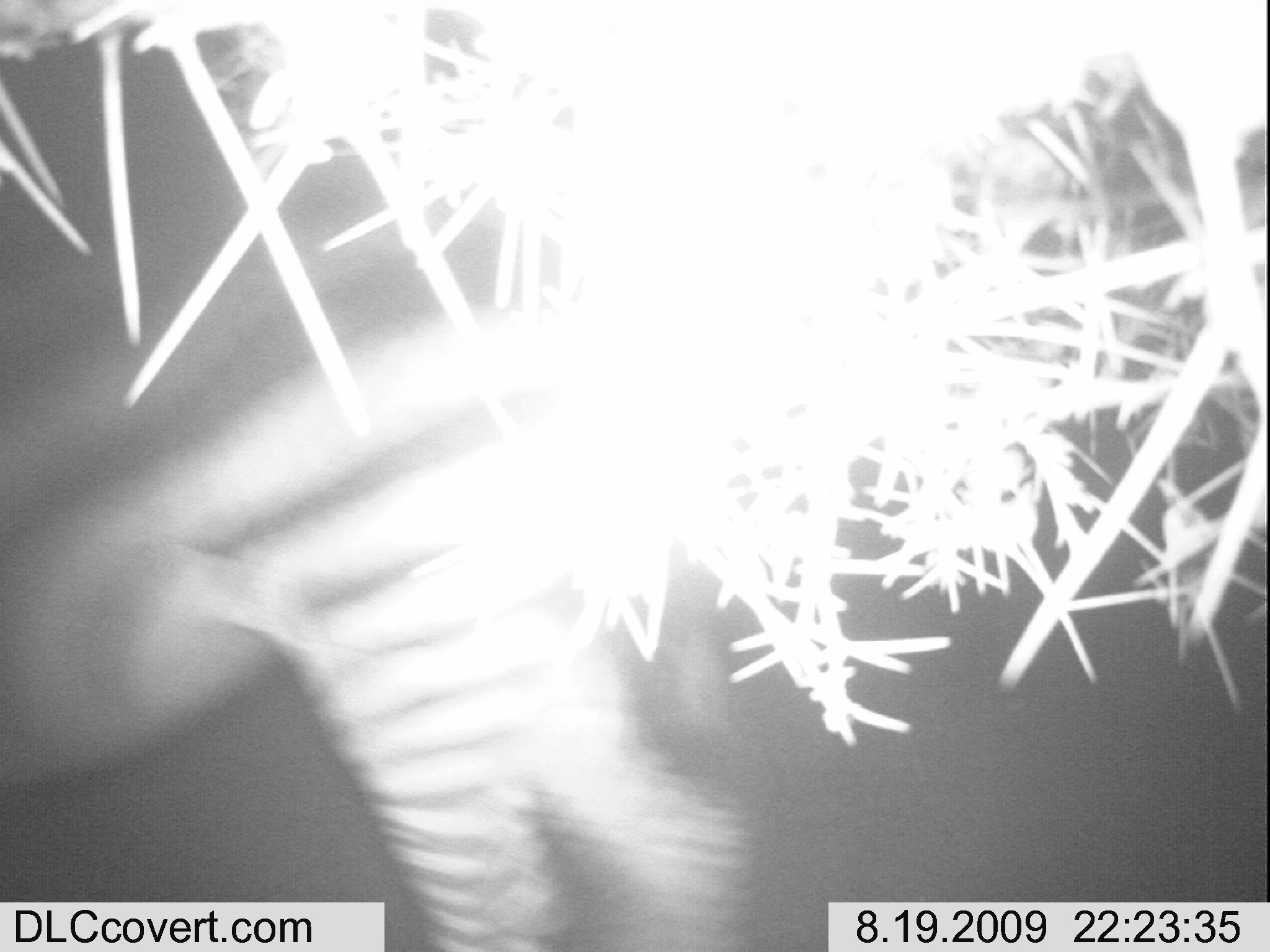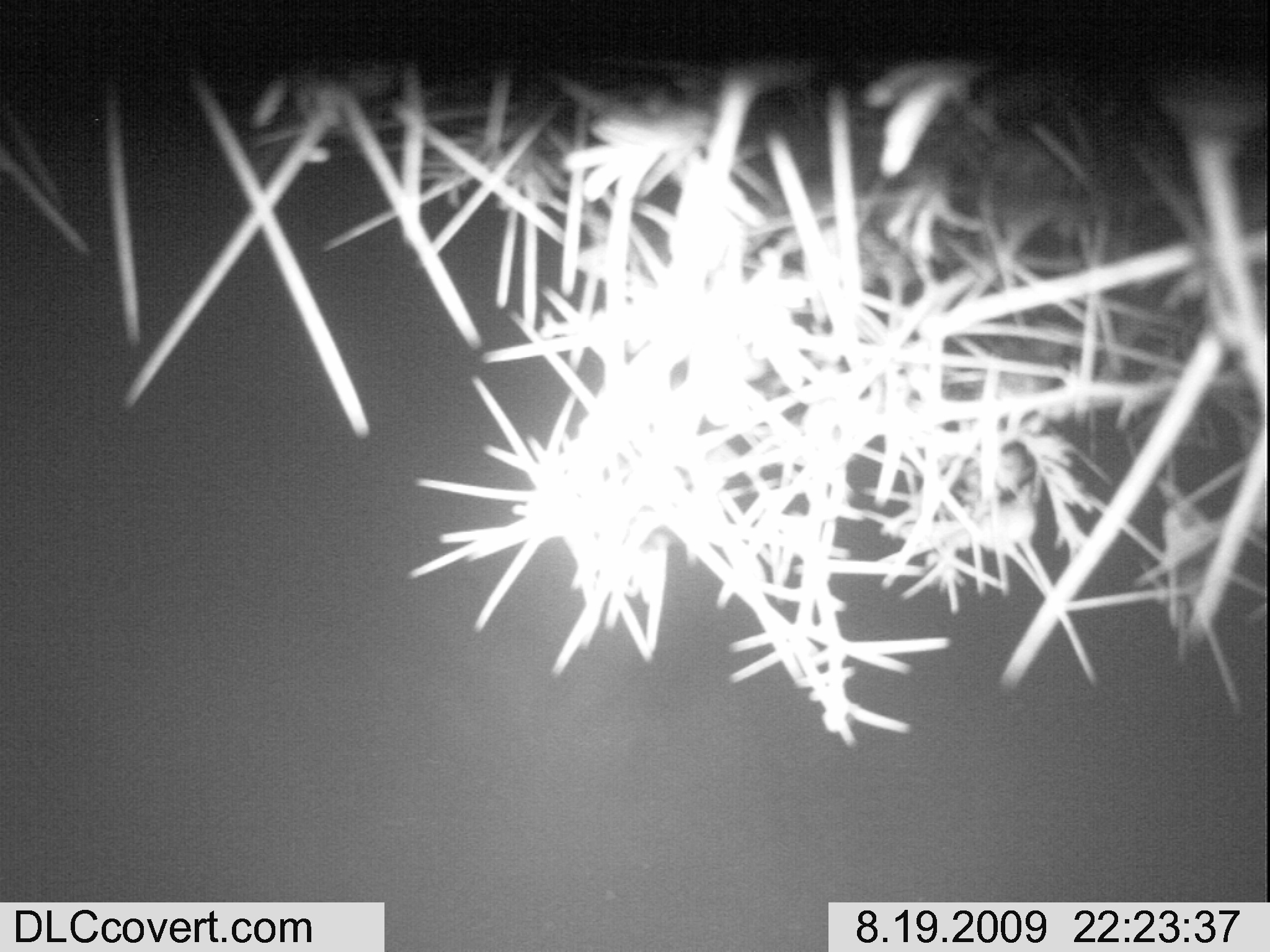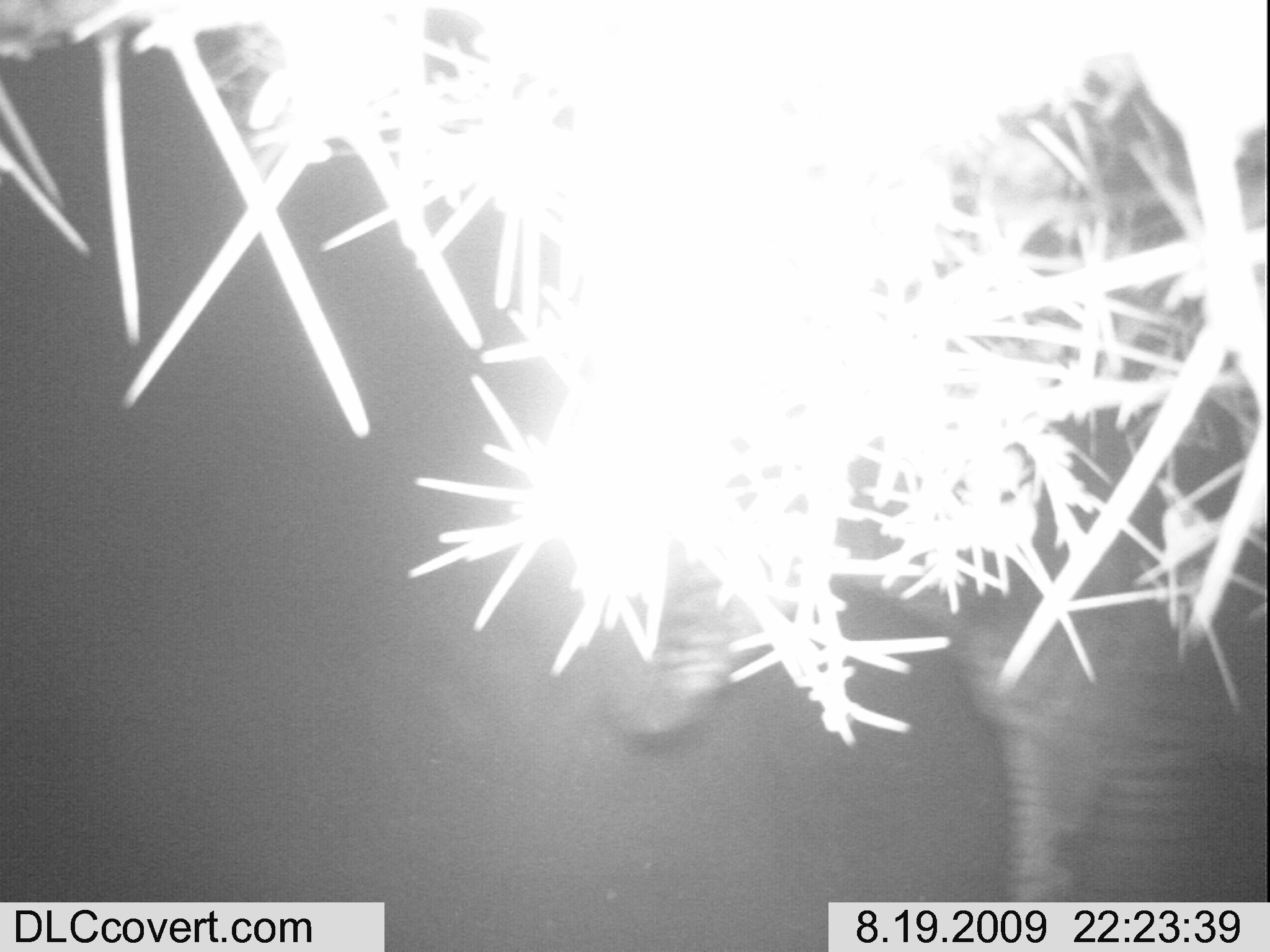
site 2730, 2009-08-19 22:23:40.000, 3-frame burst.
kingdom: Animalia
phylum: Chordata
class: Mammalia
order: Perissodactyla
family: Equidae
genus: Equus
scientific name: Equus quagga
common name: plains zebra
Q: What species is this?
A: Equus quagga (plains zebra).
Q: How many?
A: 1.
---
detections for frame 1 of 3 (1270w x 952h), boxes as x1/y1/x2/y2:
equus quagga: 1/61/751/952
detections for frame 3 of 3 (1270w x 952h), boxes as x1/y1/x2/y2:
equus quagga: 599/354/1270/900